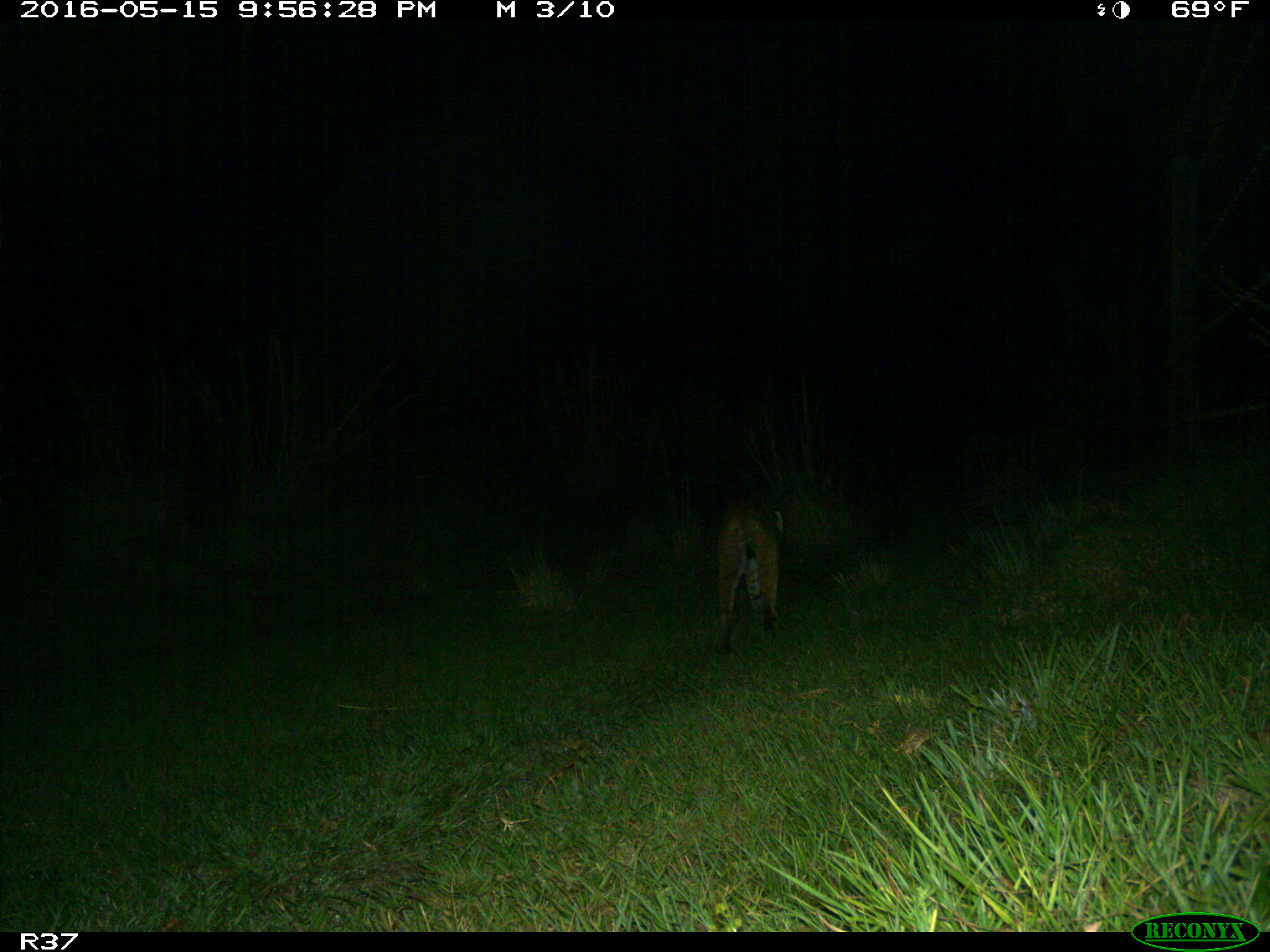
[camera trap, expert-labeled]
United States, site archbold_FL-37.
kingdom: Animalia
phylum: Chordata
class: Mammalia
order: Carnivora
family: Felidae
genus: Lynx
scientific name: Lynx rufus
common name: bobcat